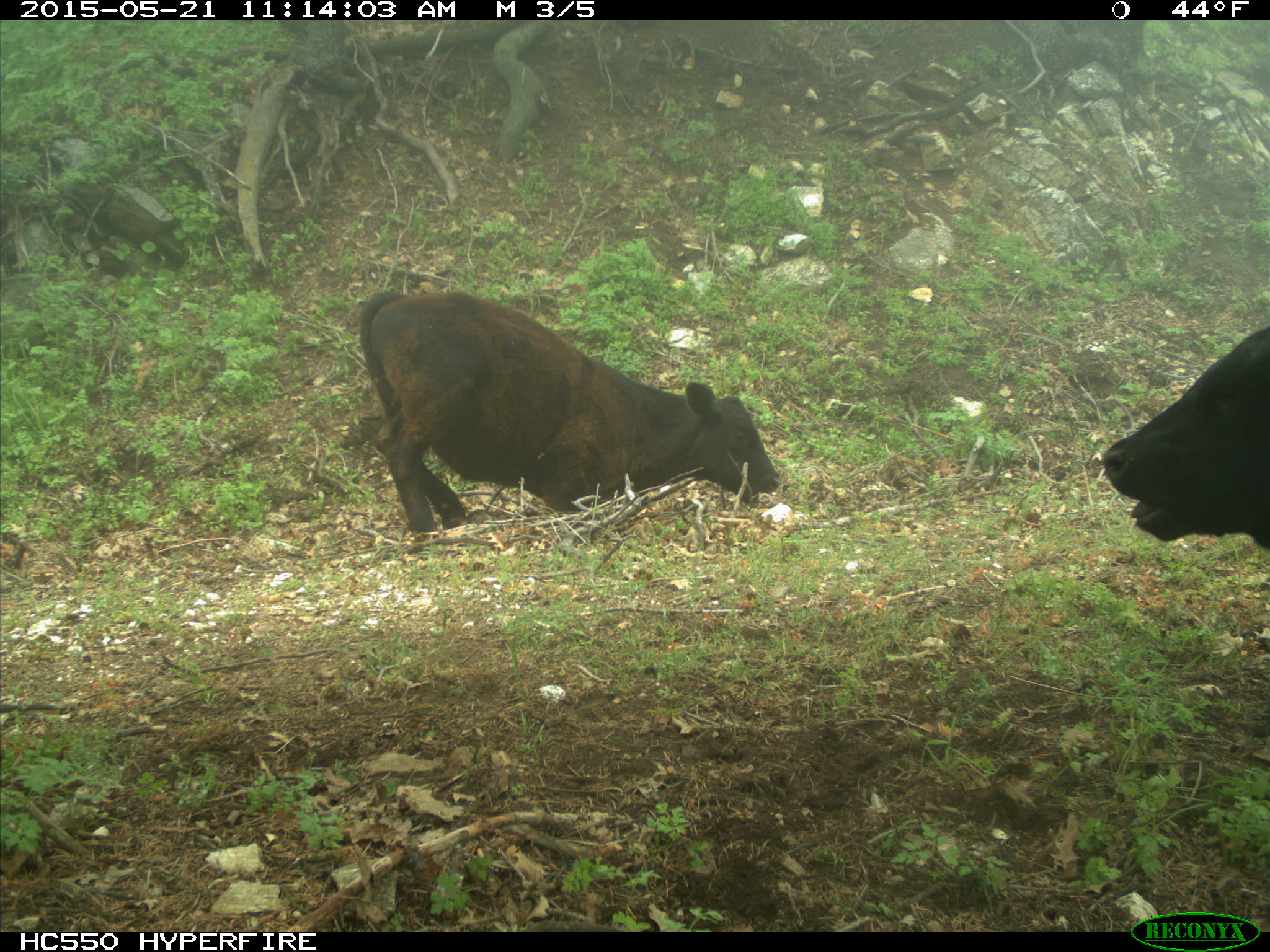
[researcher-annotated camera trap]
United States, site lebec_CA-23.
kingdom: Animalia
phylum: Chordata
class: Mammalia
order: Artiodactyla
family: Bovidae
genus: Bos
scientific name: Bos taurus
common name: domestic cow